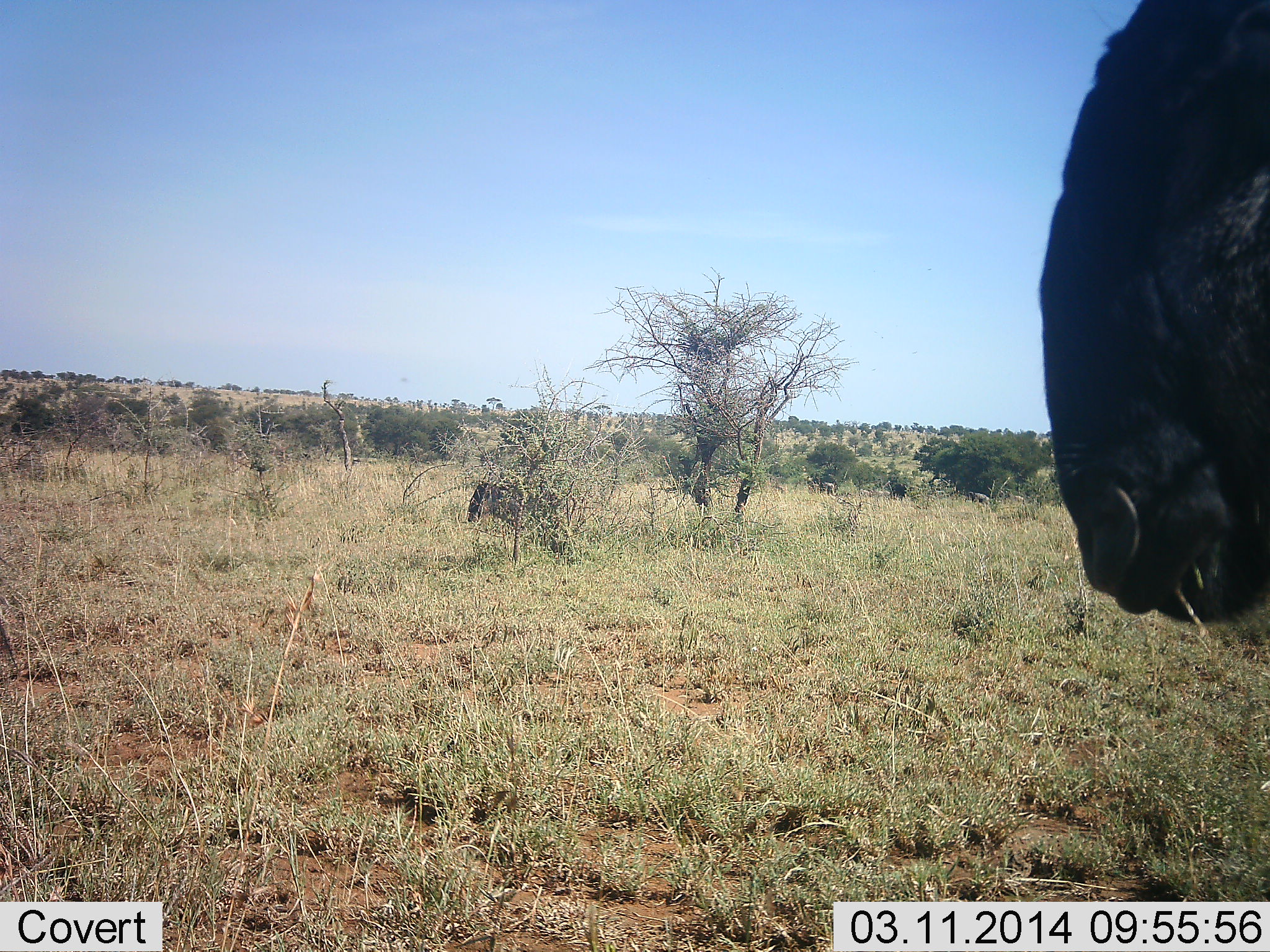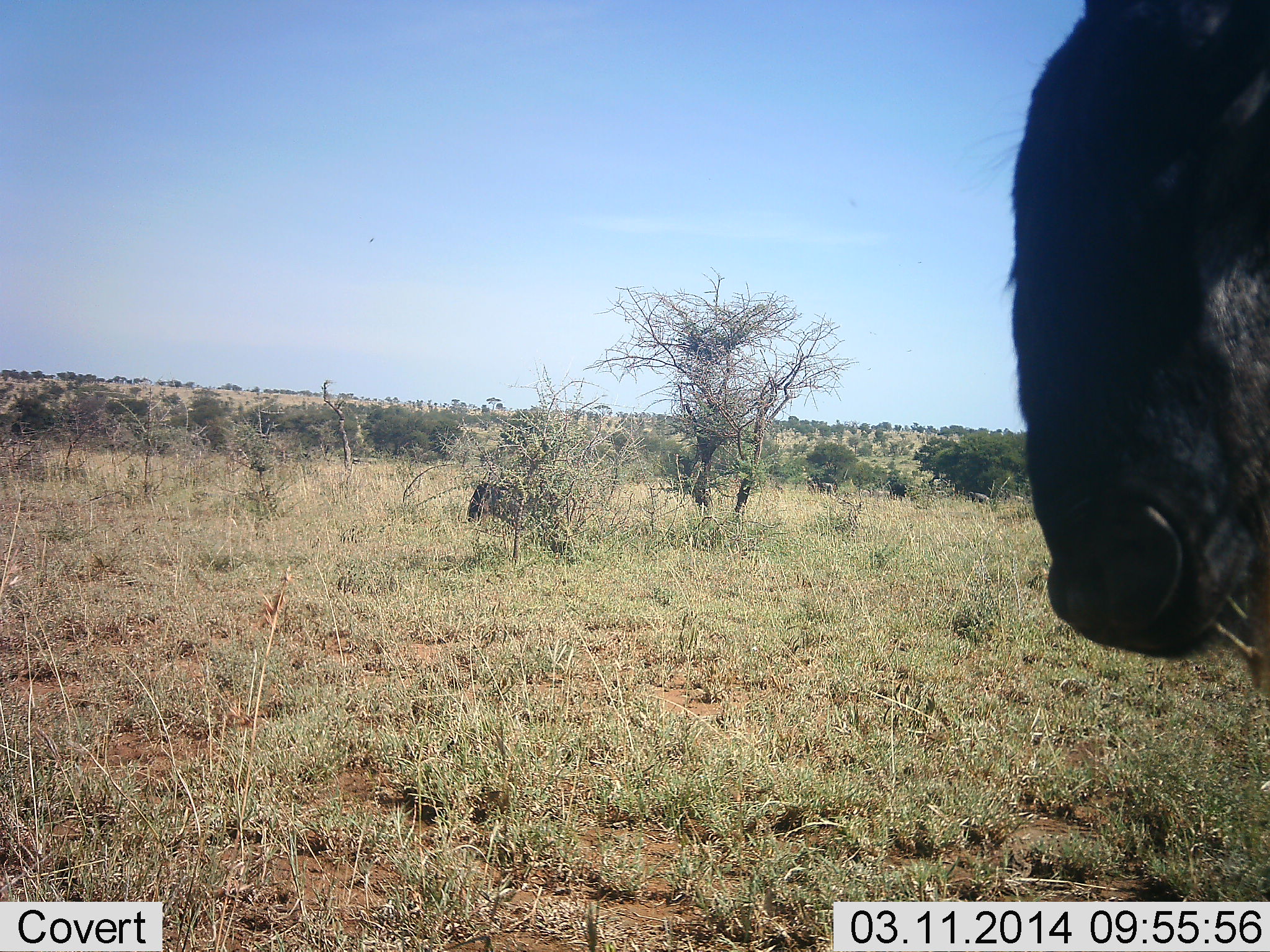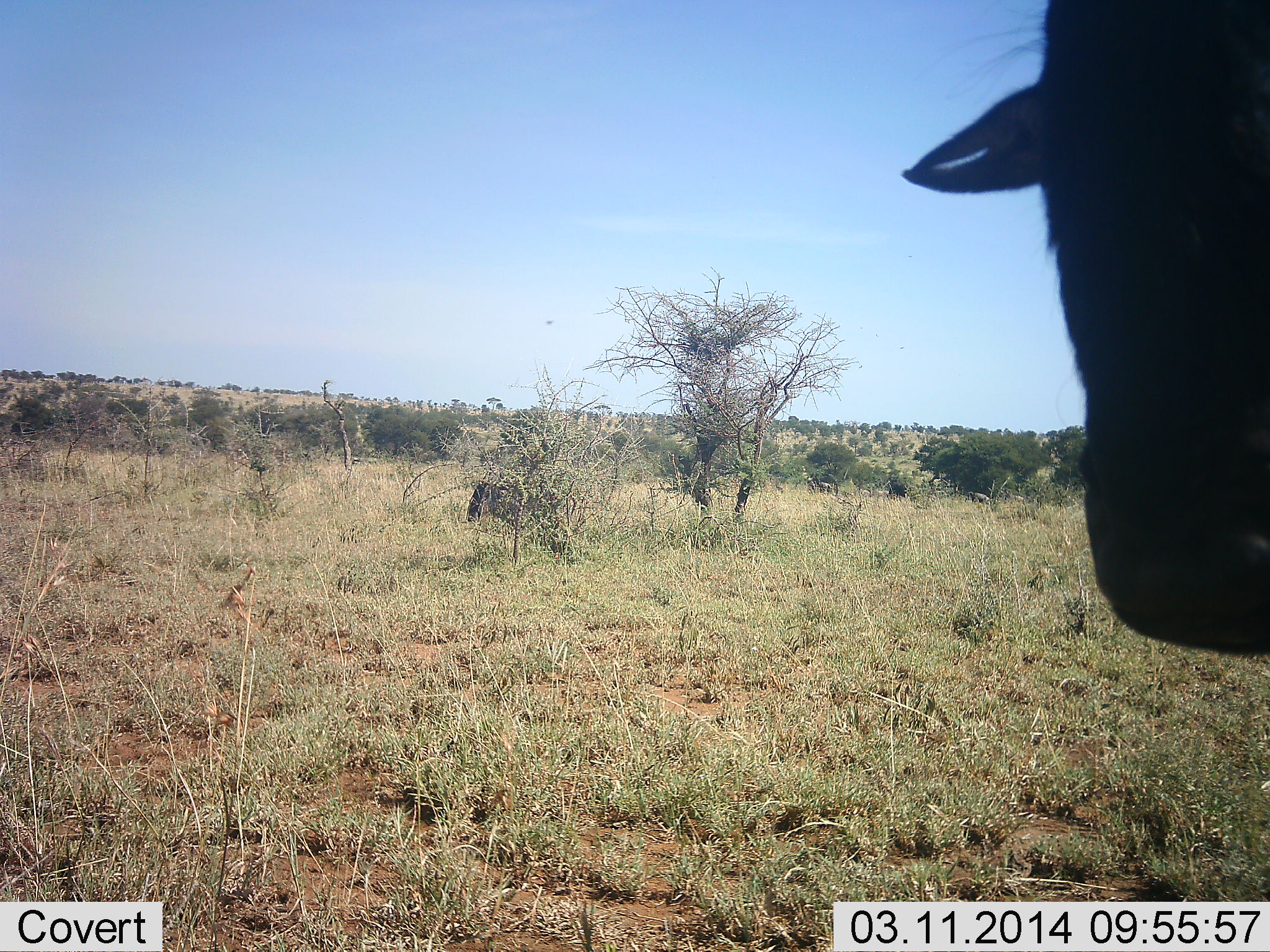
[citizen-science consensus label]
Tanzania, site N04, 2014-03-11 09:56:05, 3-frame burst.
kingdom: Animalia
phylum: Chordata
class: Mammalia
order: Artiodactyla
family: Bovidae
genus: Connochaetes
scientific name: Connochaetes taurinus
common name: blue wildebeest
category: wildebeest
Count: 2.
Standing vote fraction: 90%.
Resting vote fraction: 0%.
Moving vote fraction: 10%.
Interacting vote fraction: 0%.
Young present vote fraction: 0%.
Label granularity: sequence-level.